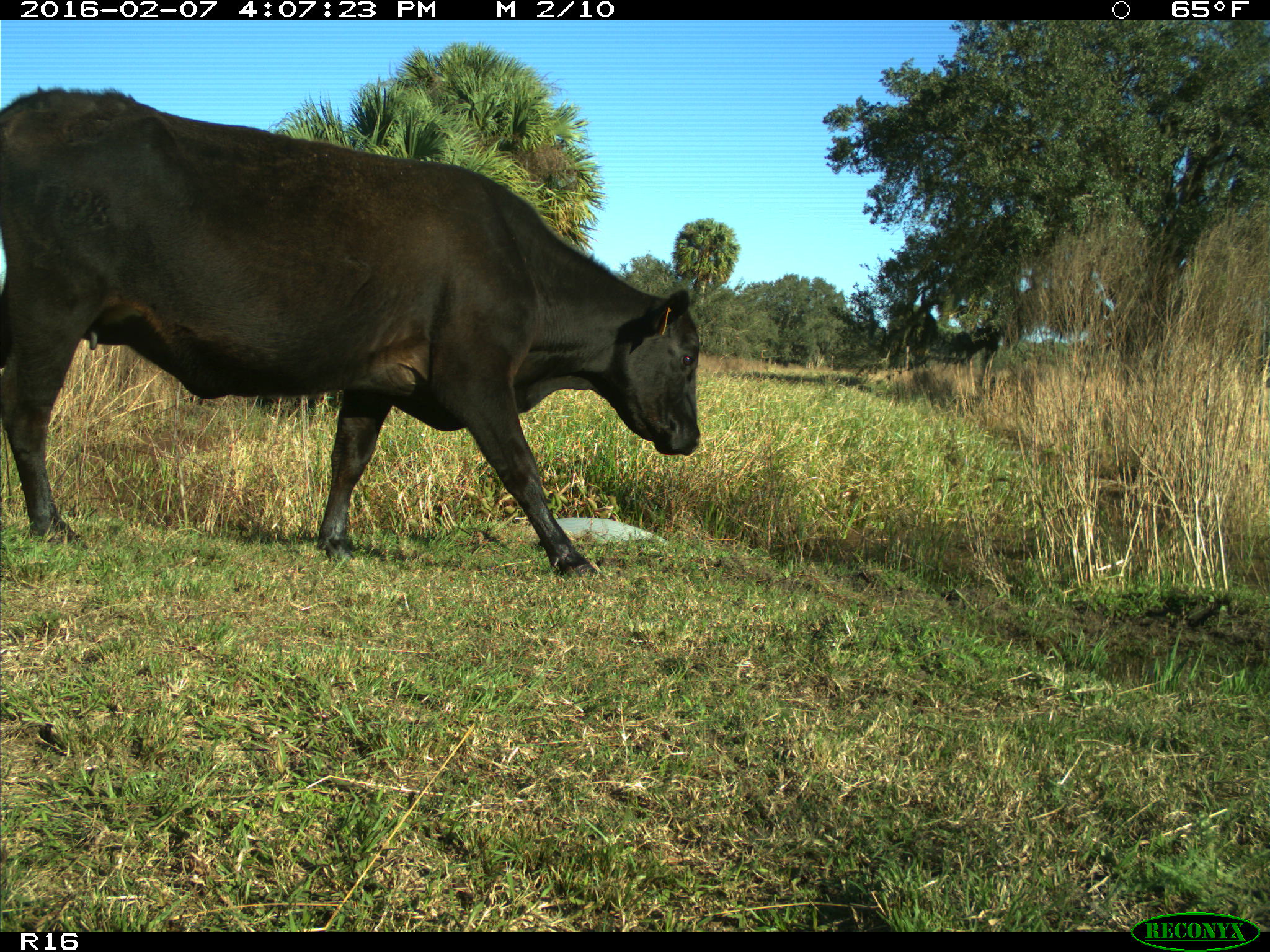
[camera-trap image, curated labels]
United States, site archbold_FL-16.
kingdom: Animalia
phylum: Chordata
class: Mammalia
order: Artiodactyla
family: Bovidae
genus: Bos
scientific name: Bos taurus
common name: domestic cow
Bos taurus (domestic cow).